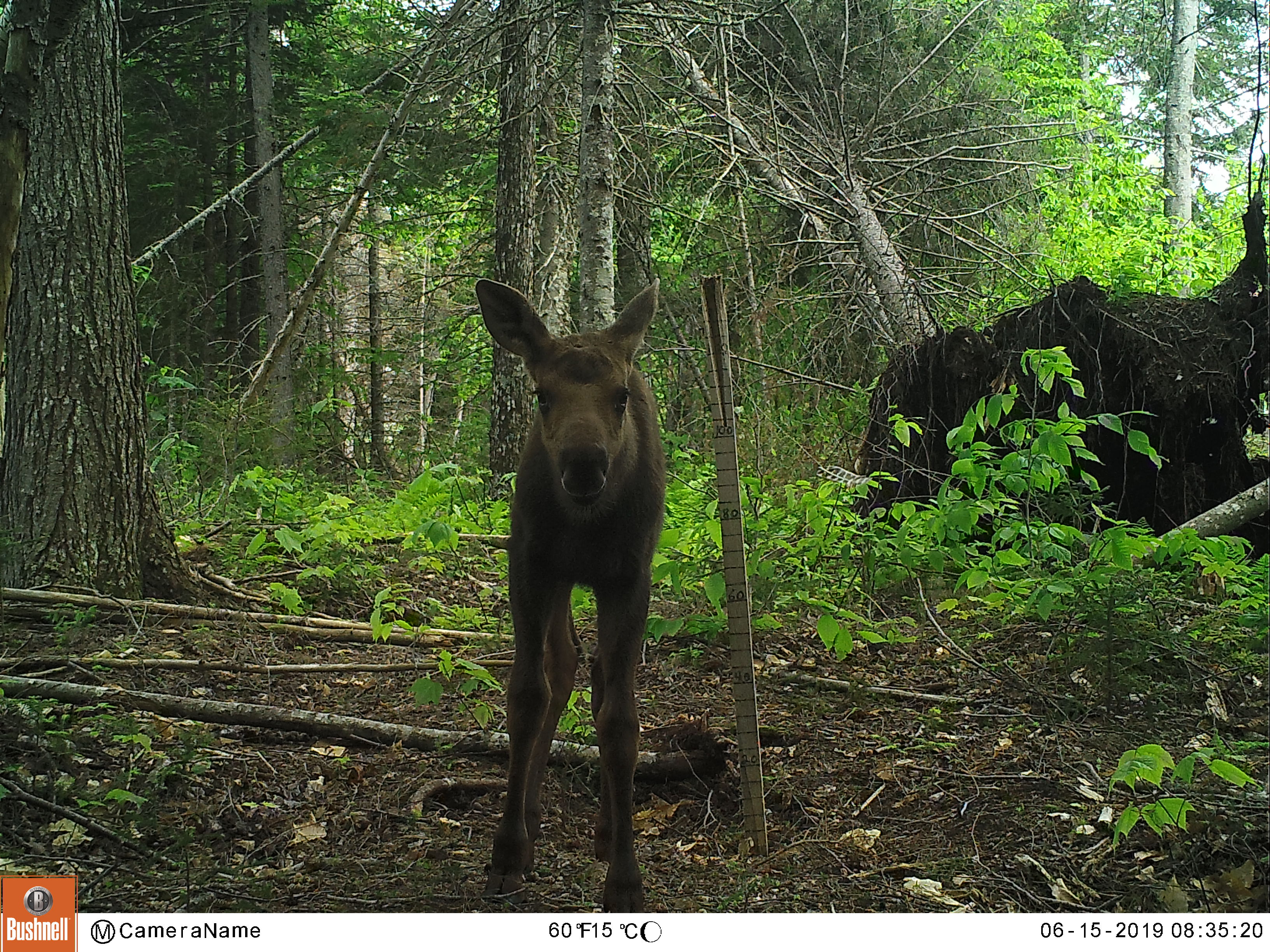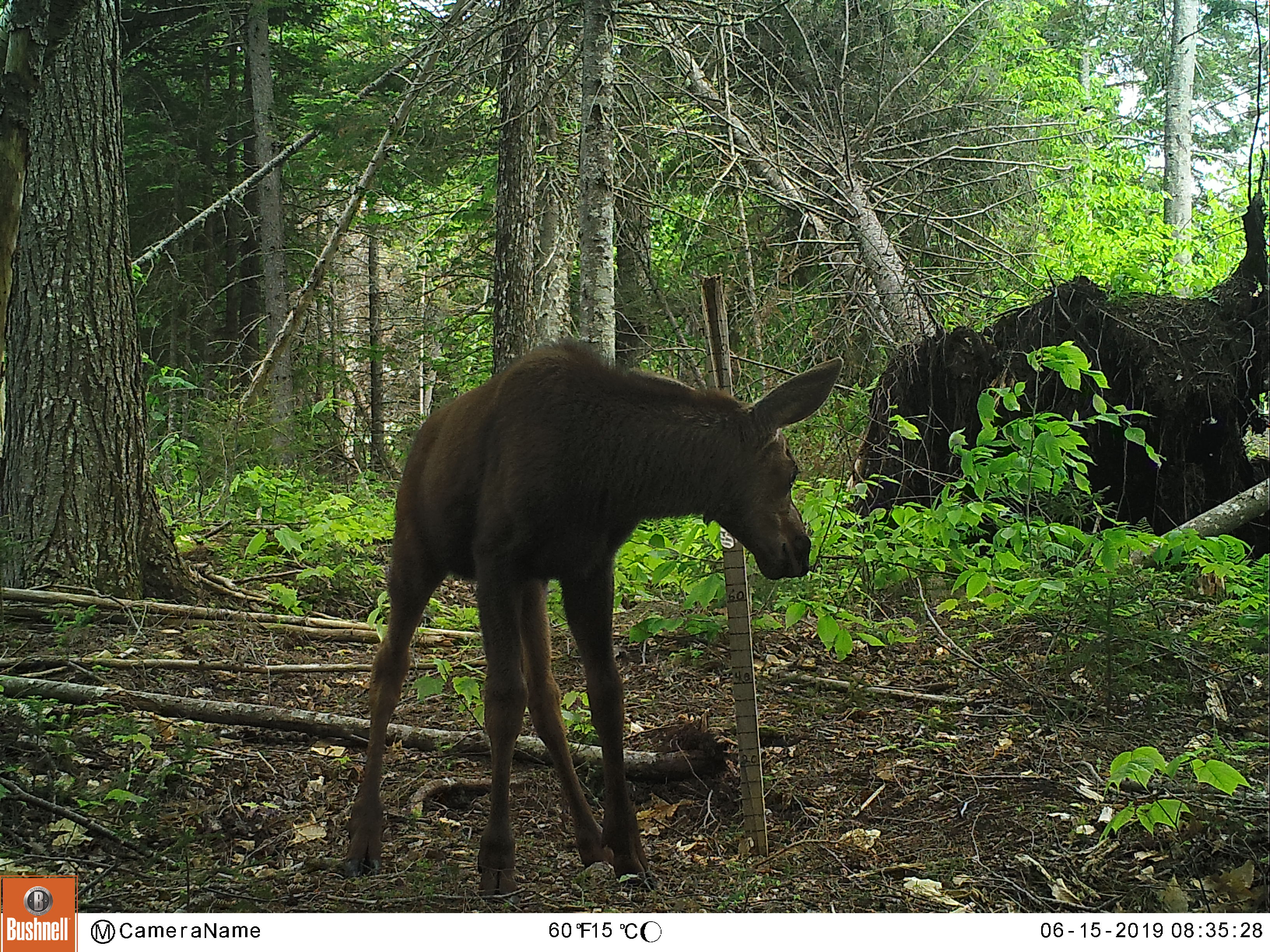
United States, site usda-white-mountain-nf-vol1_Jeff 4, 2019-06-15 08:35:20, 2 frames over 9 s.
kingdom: Animalia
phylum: Chordata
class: Mammalia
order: Artiodactyla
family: Cervidae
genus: Alces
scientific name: Alces alces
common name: moose